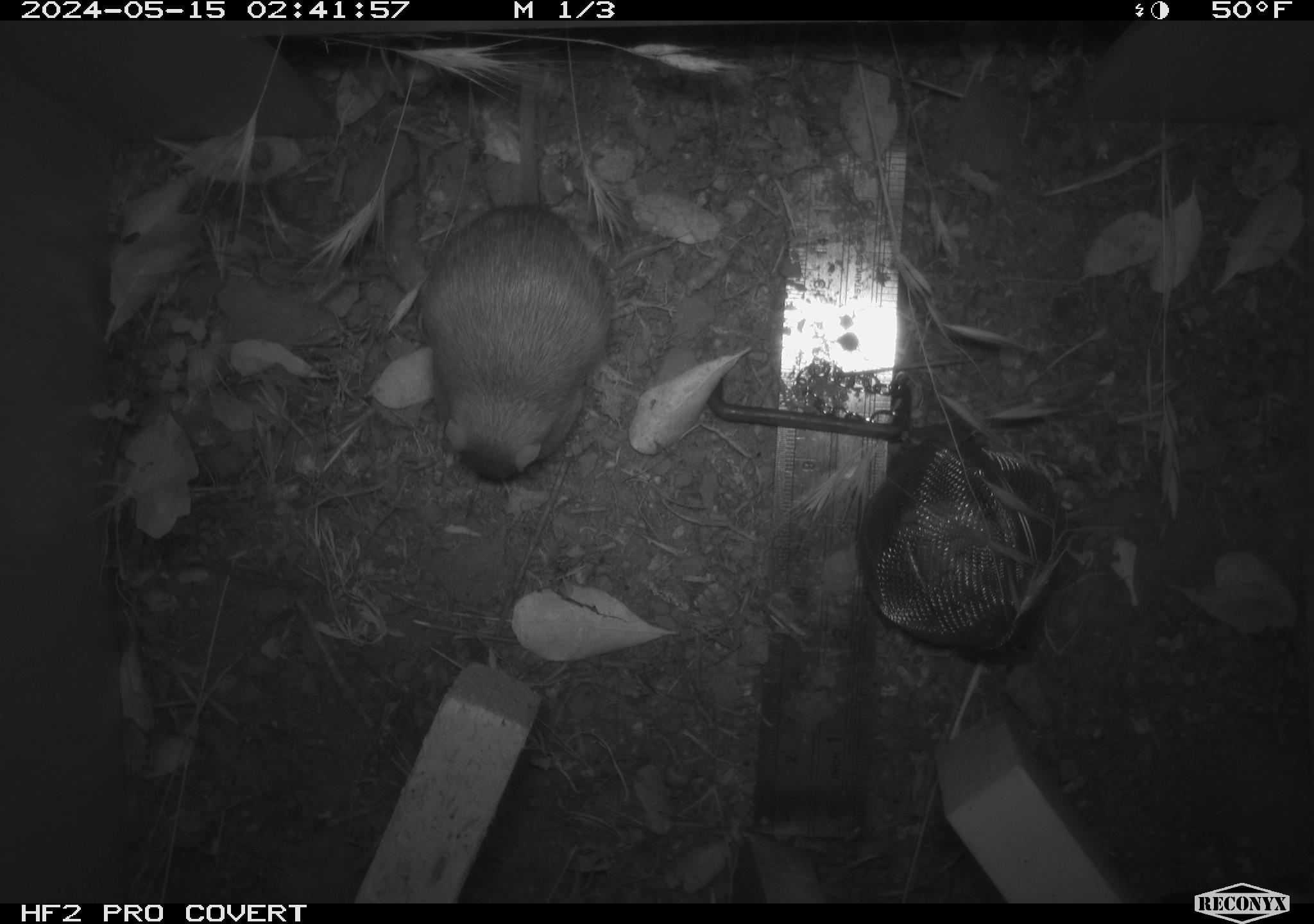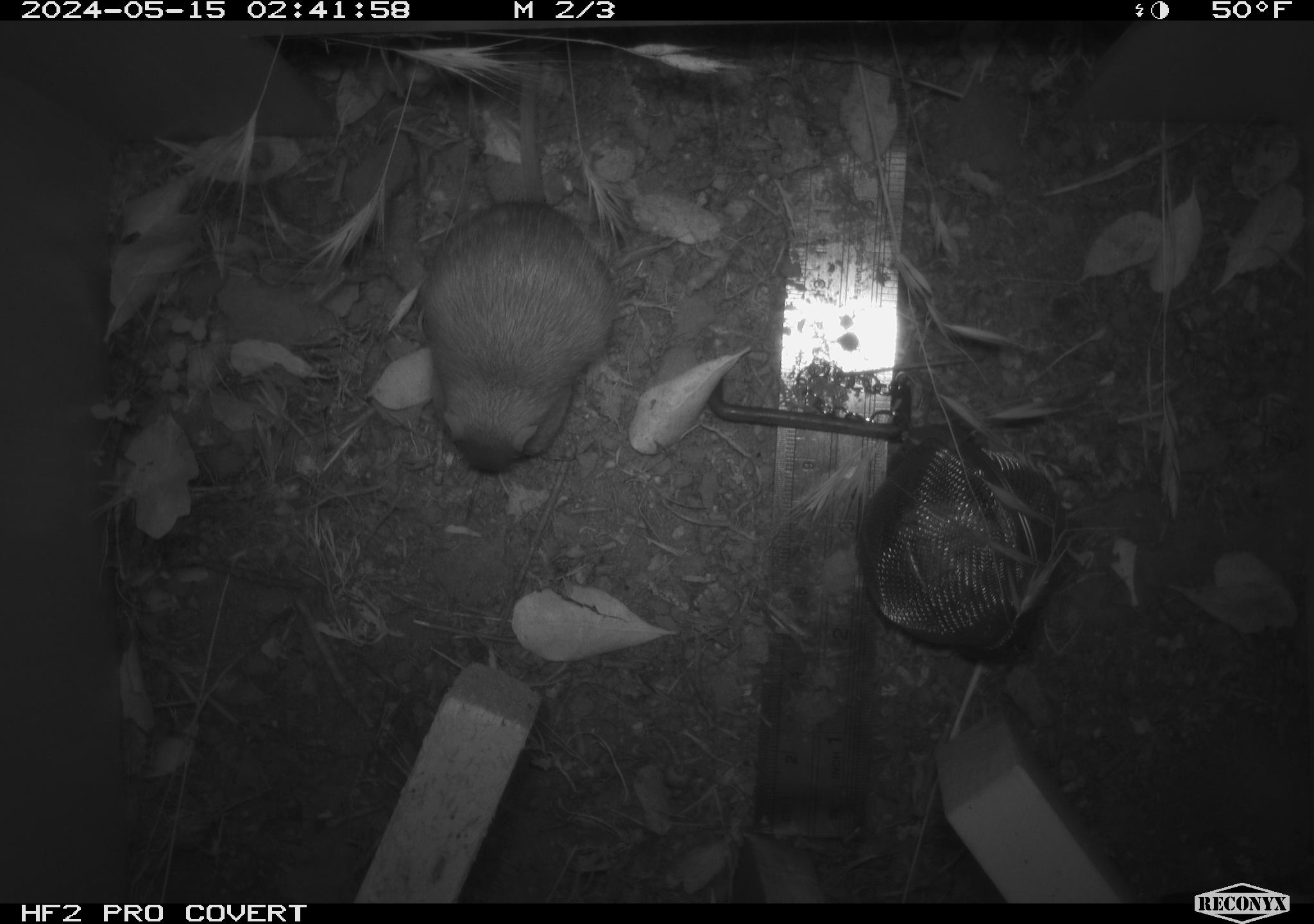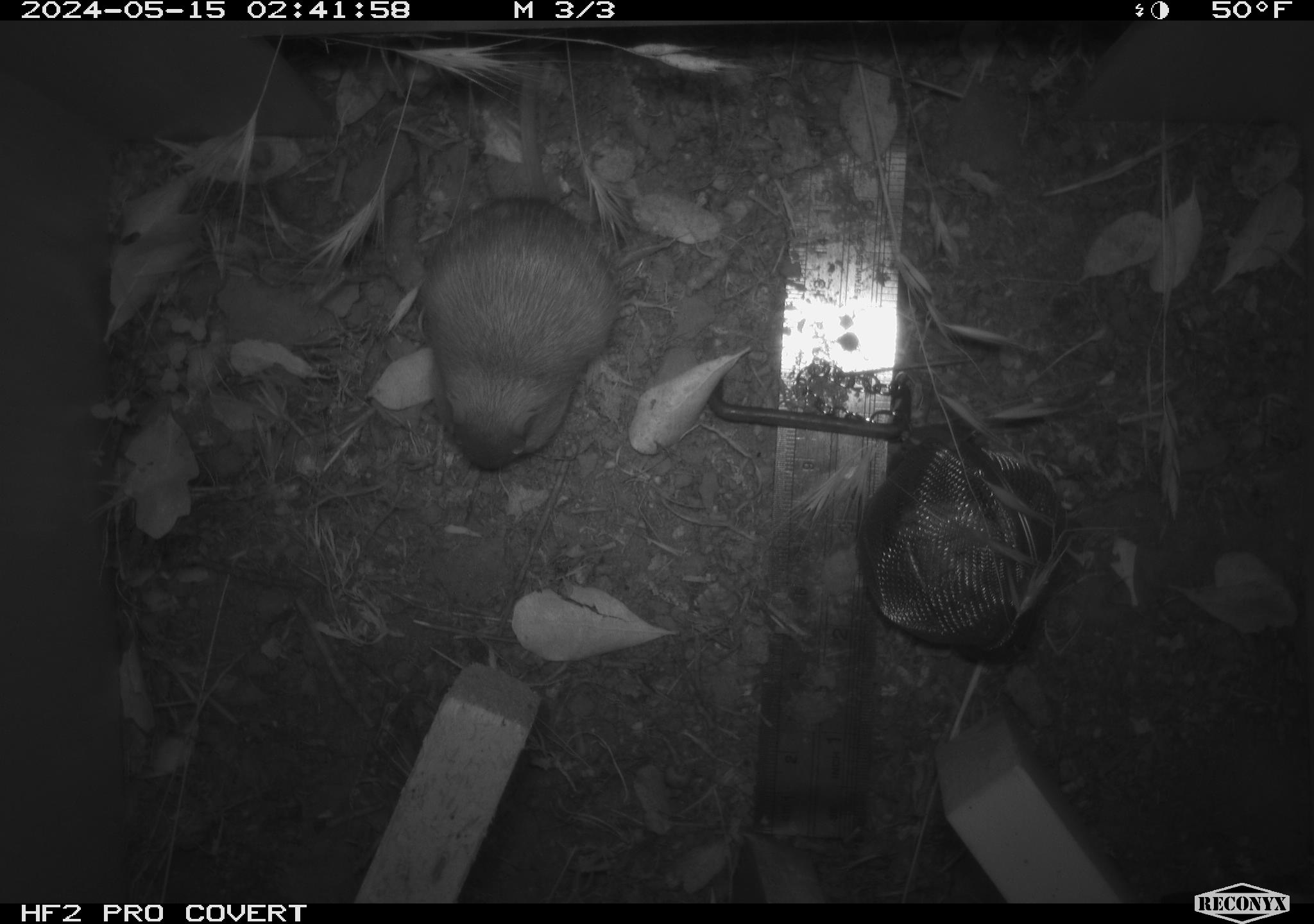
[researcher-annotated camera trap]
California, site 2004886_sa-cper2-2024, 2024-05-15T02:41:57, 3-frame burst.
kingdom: Animalia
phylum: Chordata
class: Mammalia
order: Rodentia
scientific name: Rodentia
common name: rodent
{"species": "rodent (Rodentia)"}